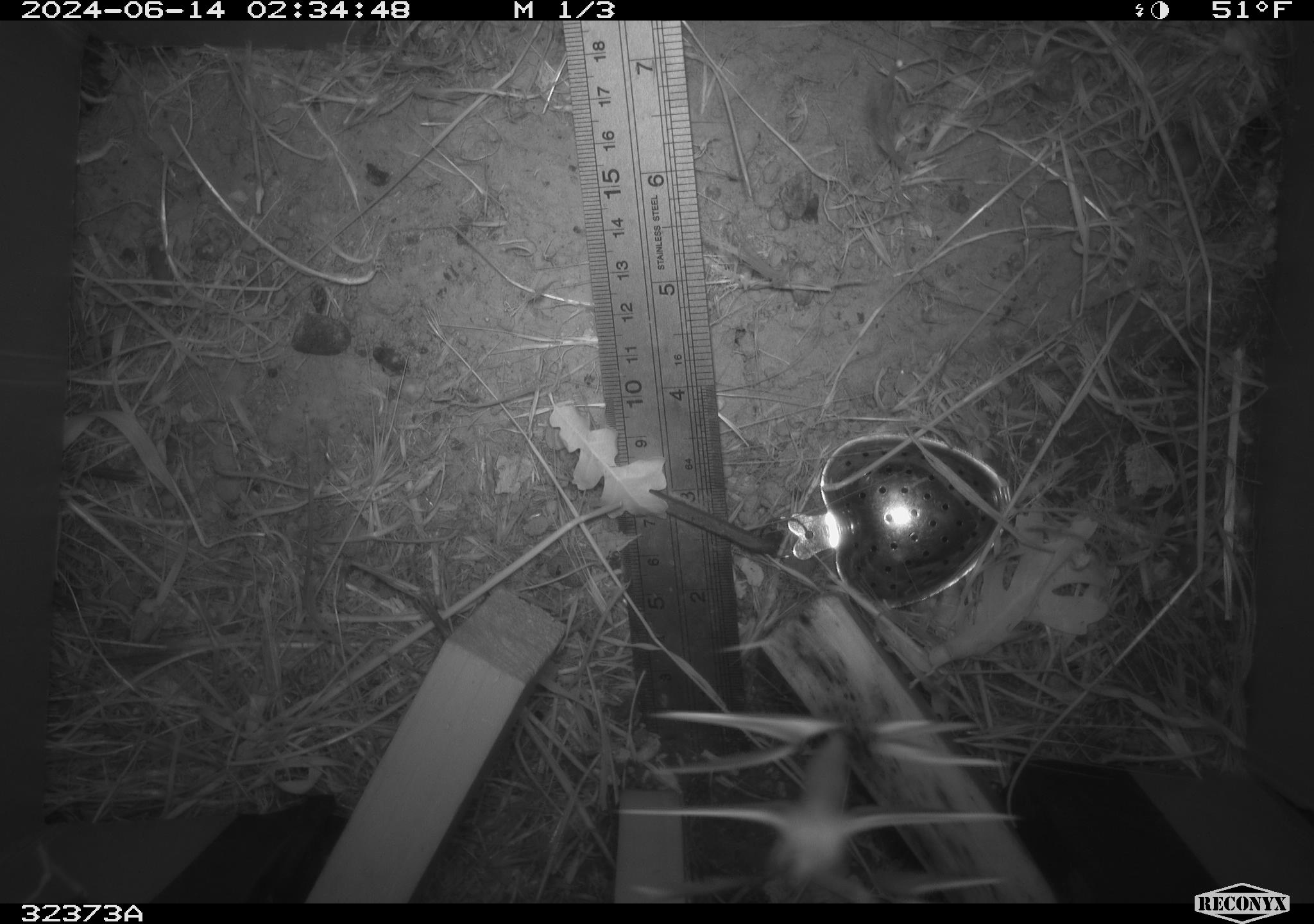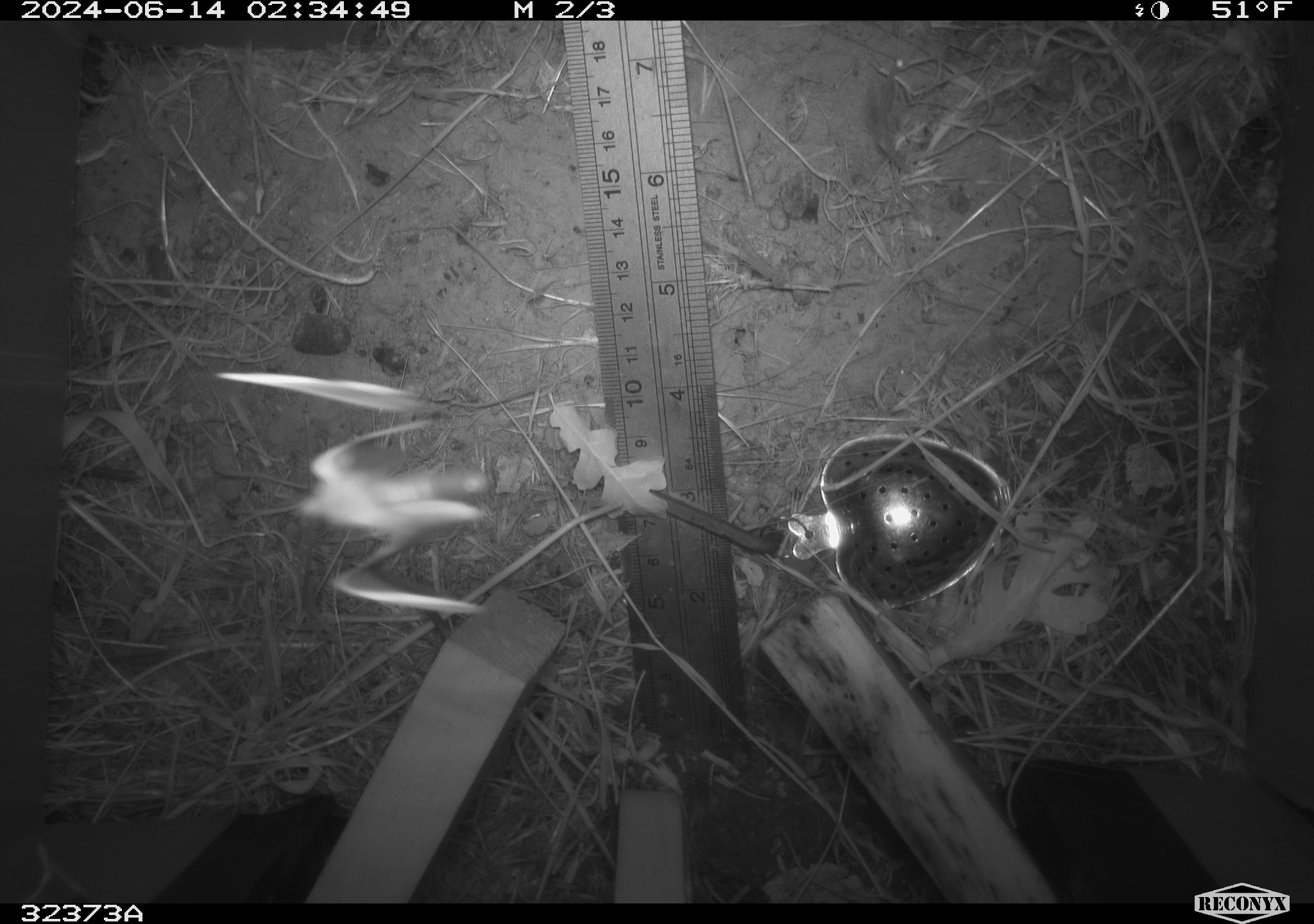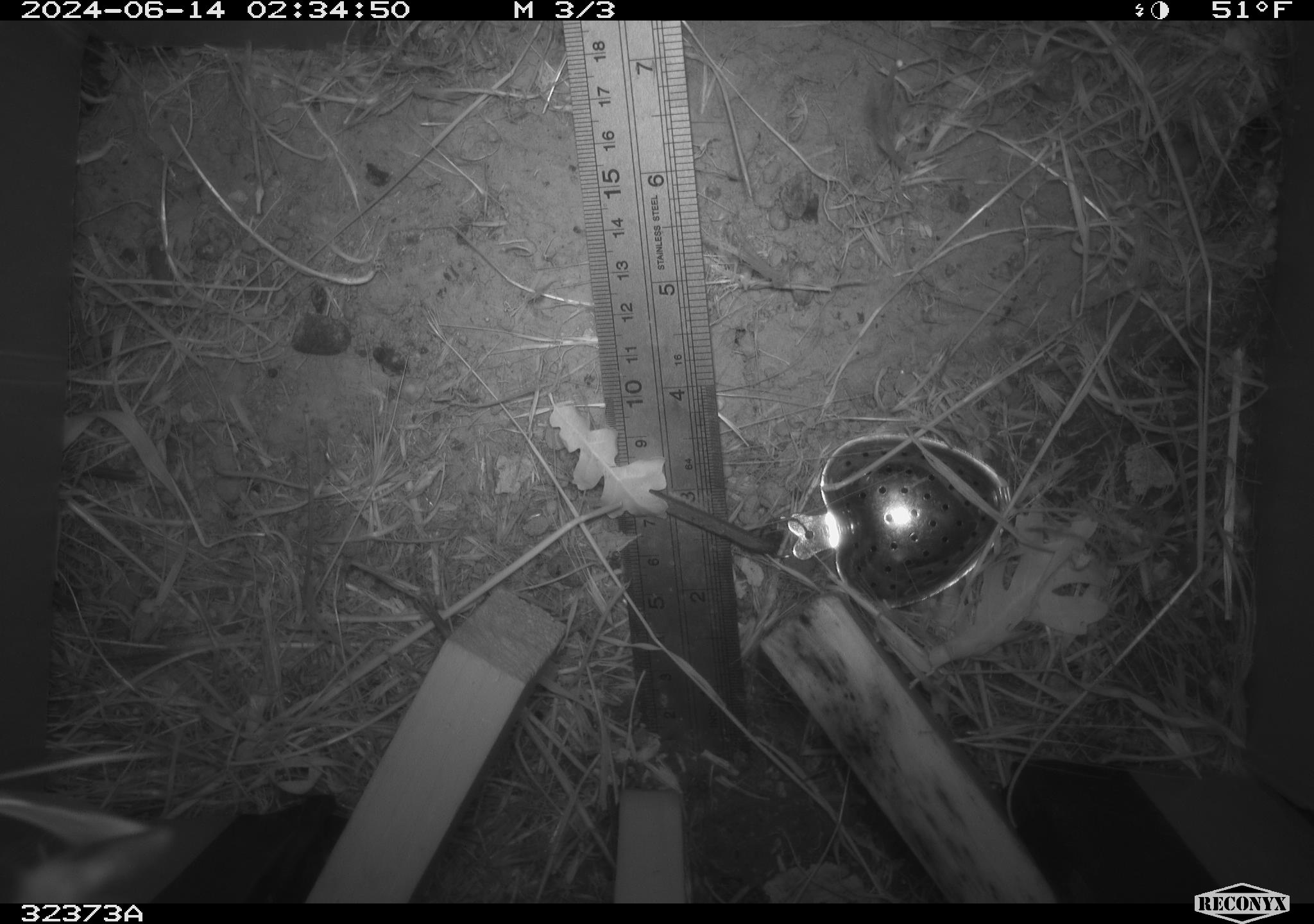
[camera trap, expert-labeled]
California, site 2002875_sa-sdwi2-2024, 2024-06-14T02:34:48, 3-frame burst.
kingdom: Animalia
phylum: Arthropoda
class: Insecta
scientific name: Insecta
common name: insect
Insect (Insecta).